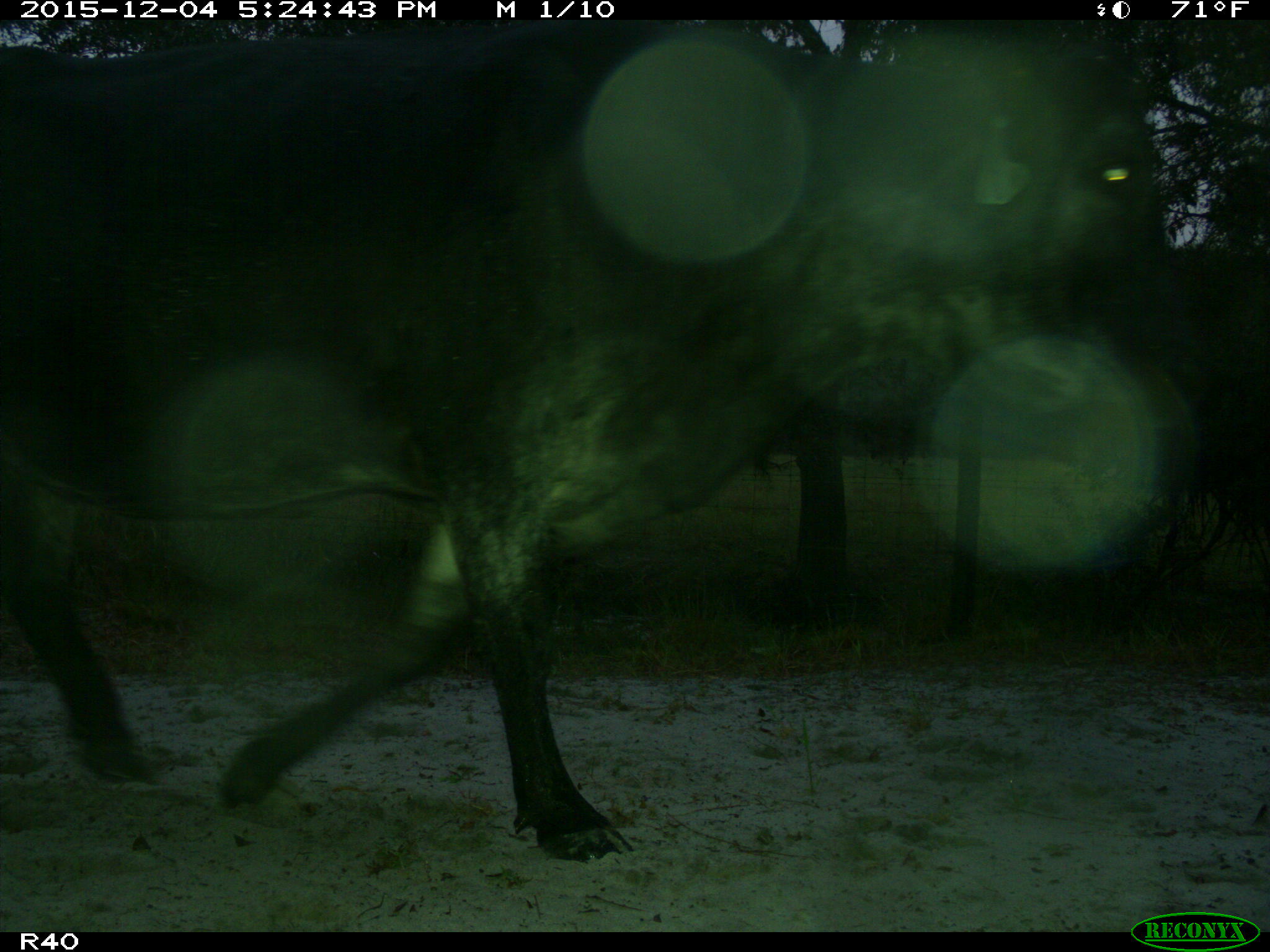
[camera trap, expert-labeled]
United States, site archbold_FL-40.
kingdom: Animalia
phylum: Chordata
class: Mammalia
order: Artiodactyla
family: Bovidae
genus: Bos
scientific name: Bos taurus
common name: domestic cow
Bos taurus (domestic cow).